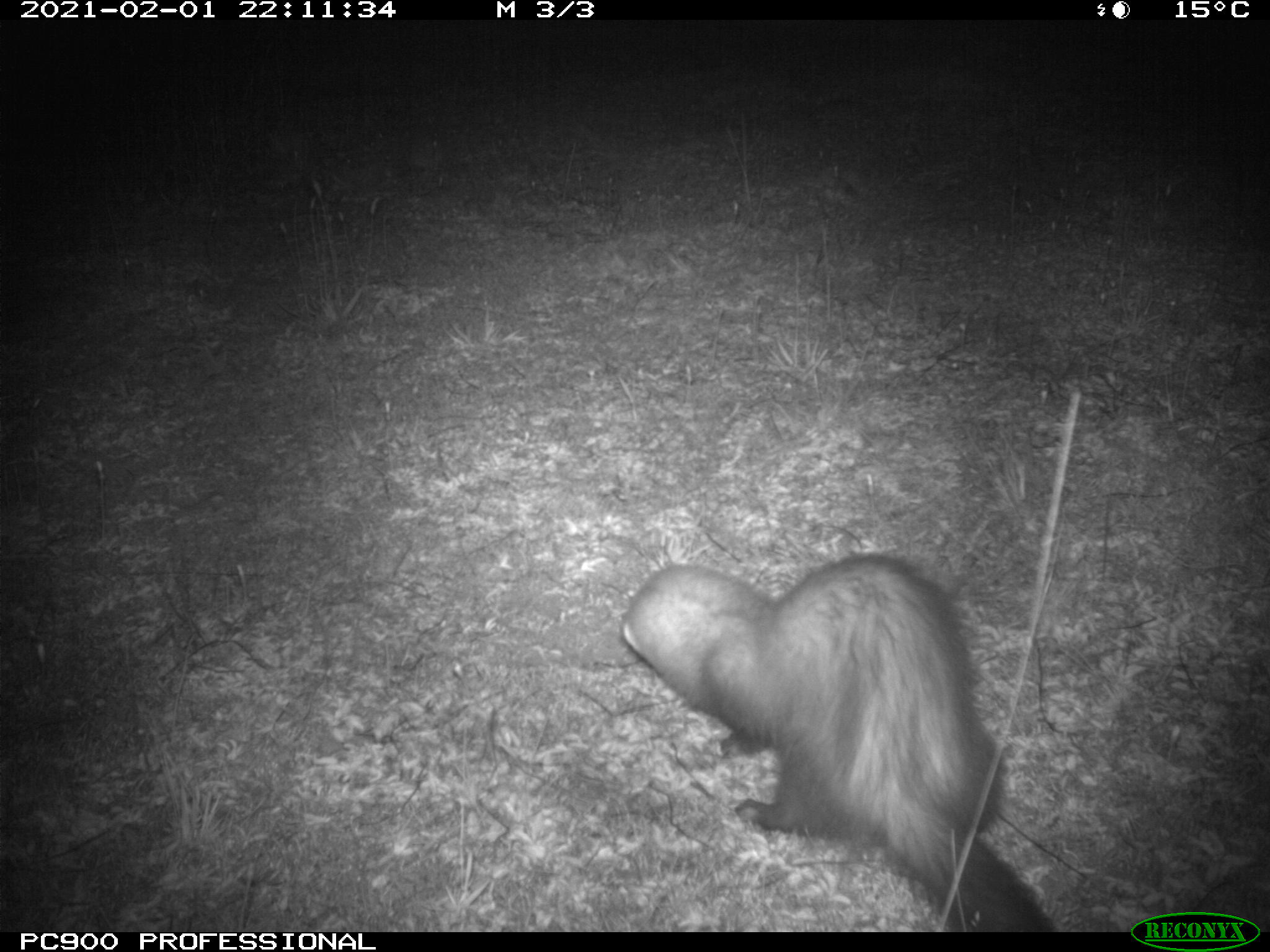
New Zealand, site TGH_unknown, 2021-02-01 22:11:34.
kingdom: Animalia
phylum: Chordata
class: Mammalia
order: Carnivora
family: Mustelidae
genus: Mustela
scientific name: Mustela furo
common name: ferret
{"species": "ferret (Mustela furo)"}